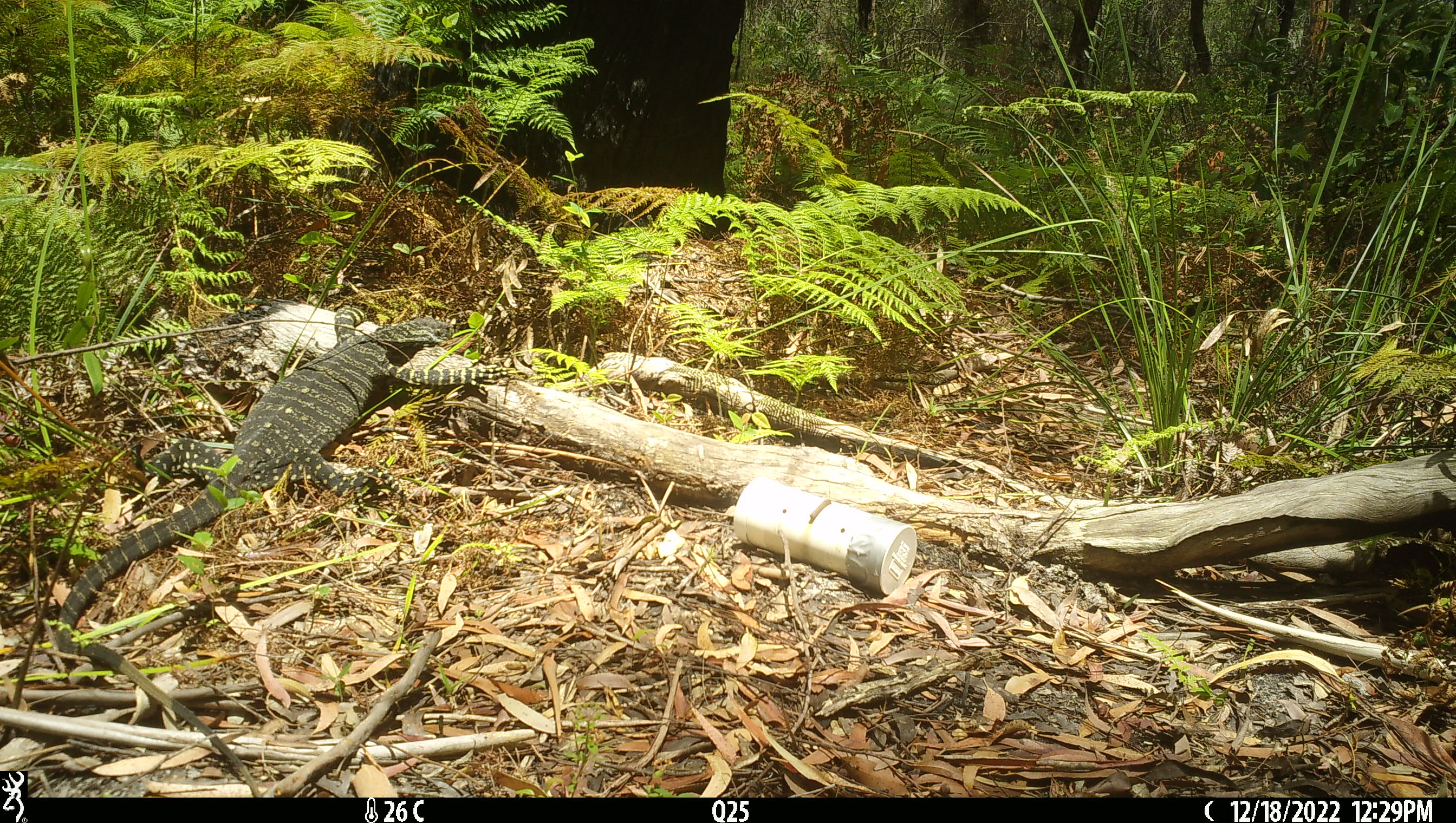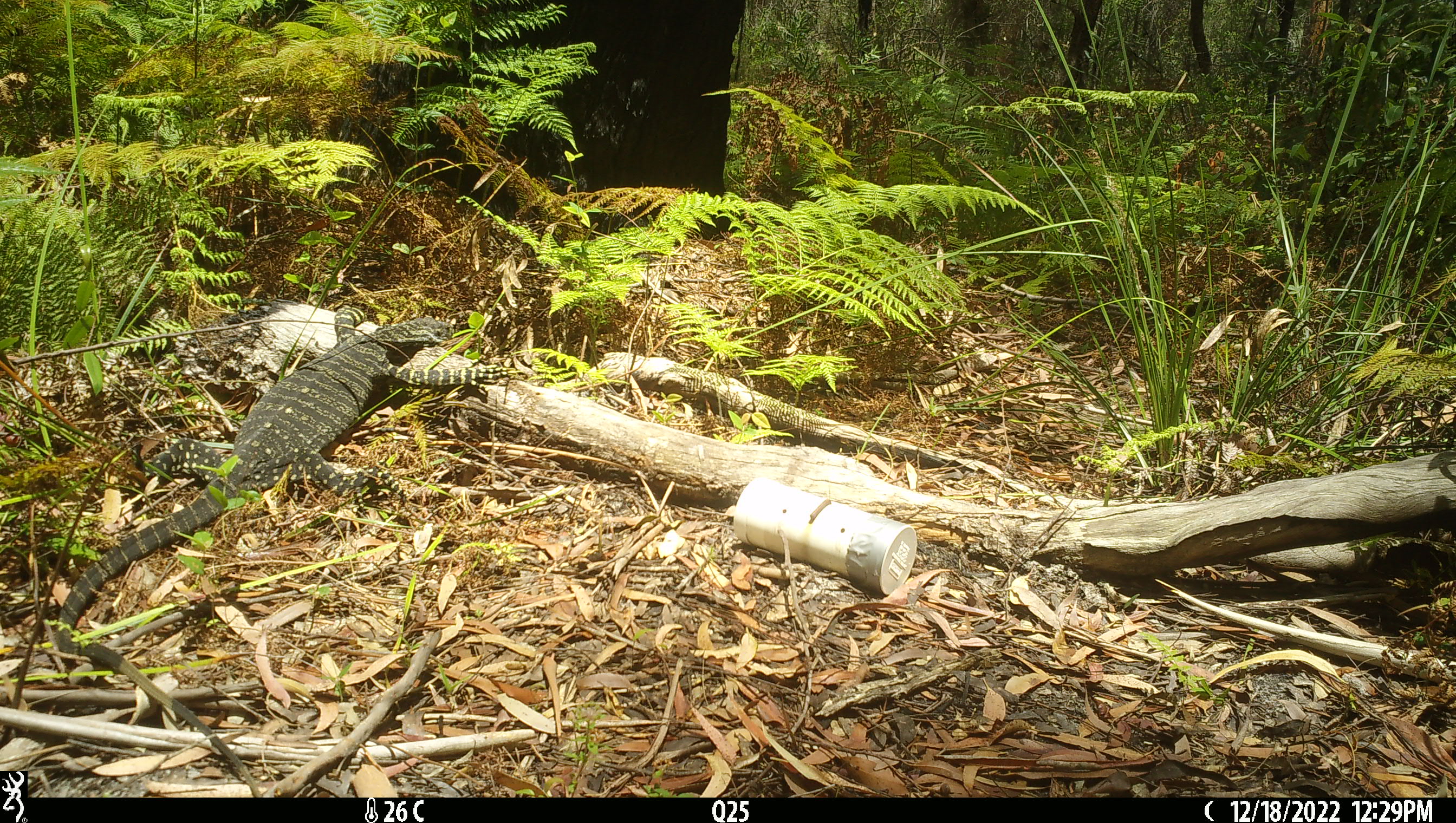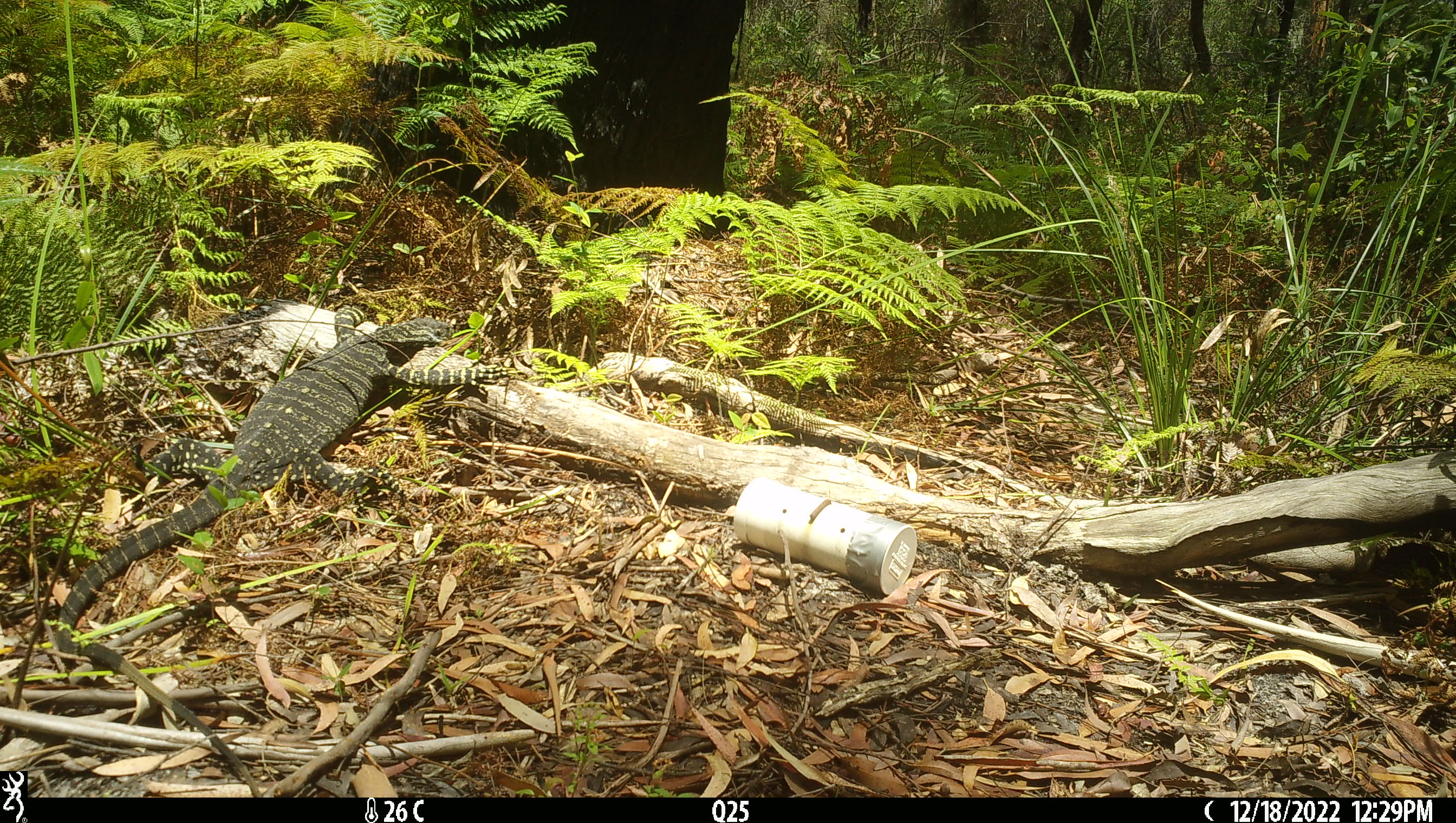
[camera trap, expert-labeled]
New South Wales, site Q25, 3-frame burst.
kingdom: Animalia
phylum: Chordata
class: Reptilia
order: Squamata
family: Varanidae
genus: Varanus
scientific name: Varanus varius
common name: lace monitor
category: goanna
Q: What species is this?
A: Goanna (lace monitor) (Varanus varius).